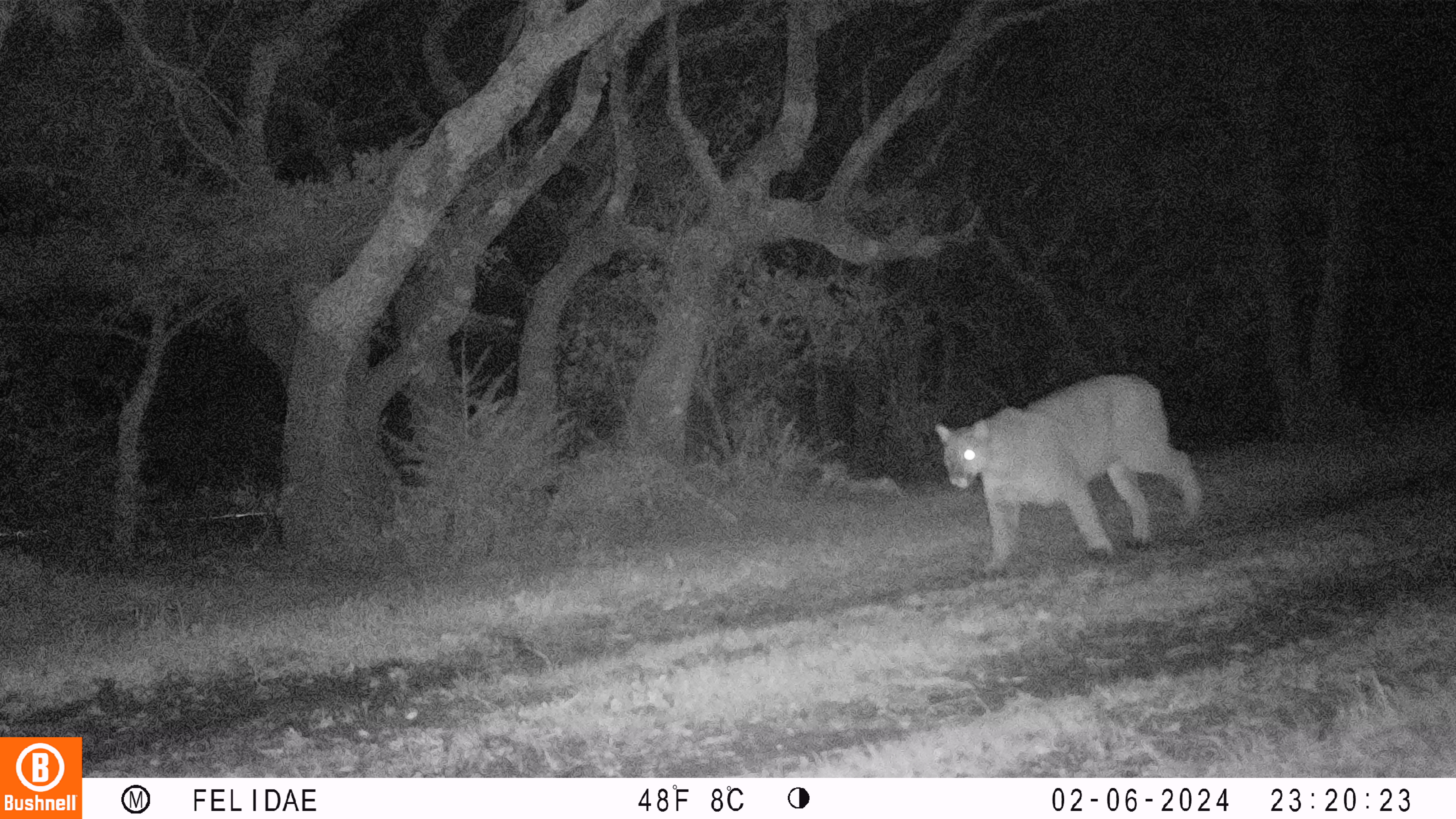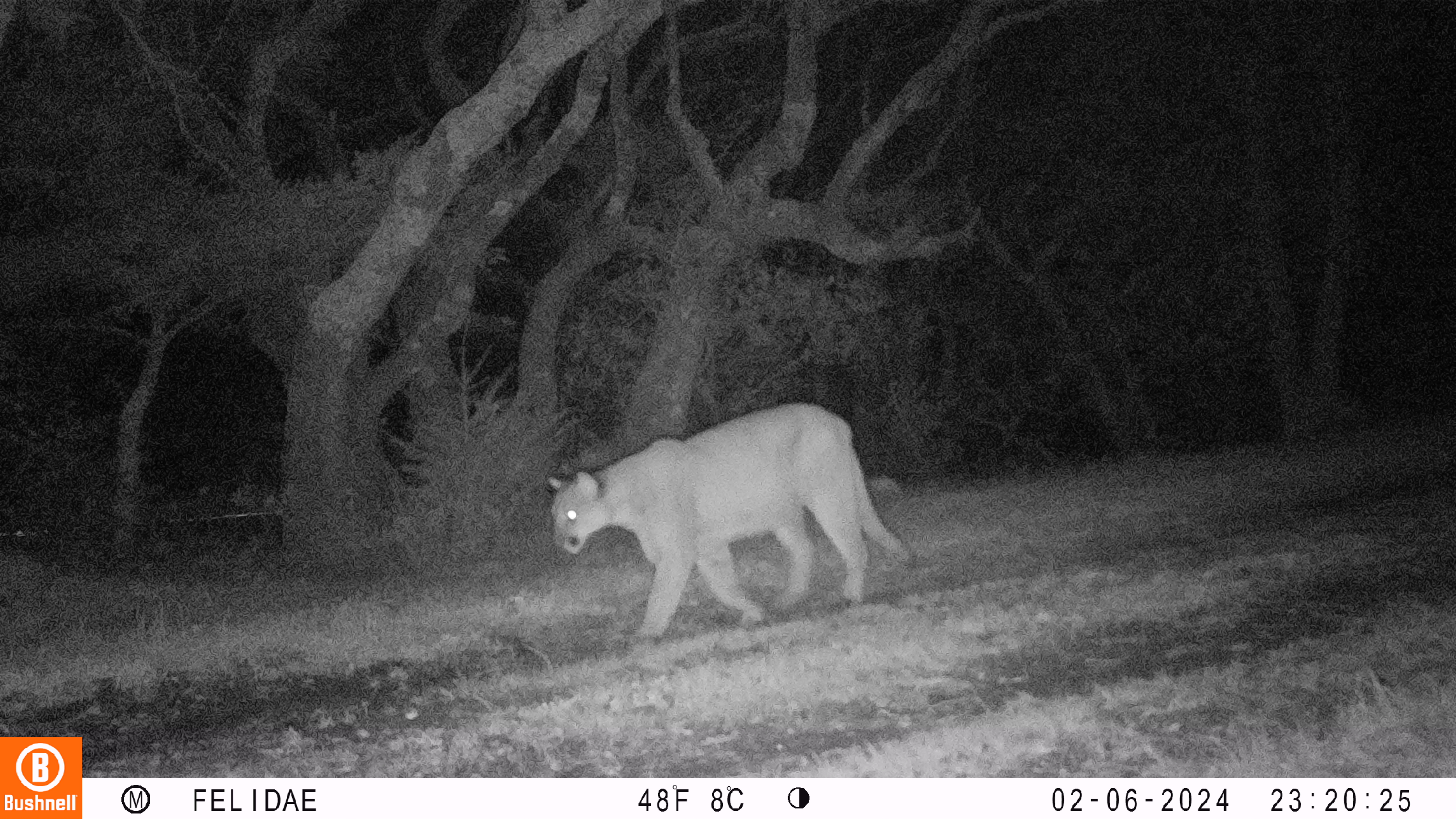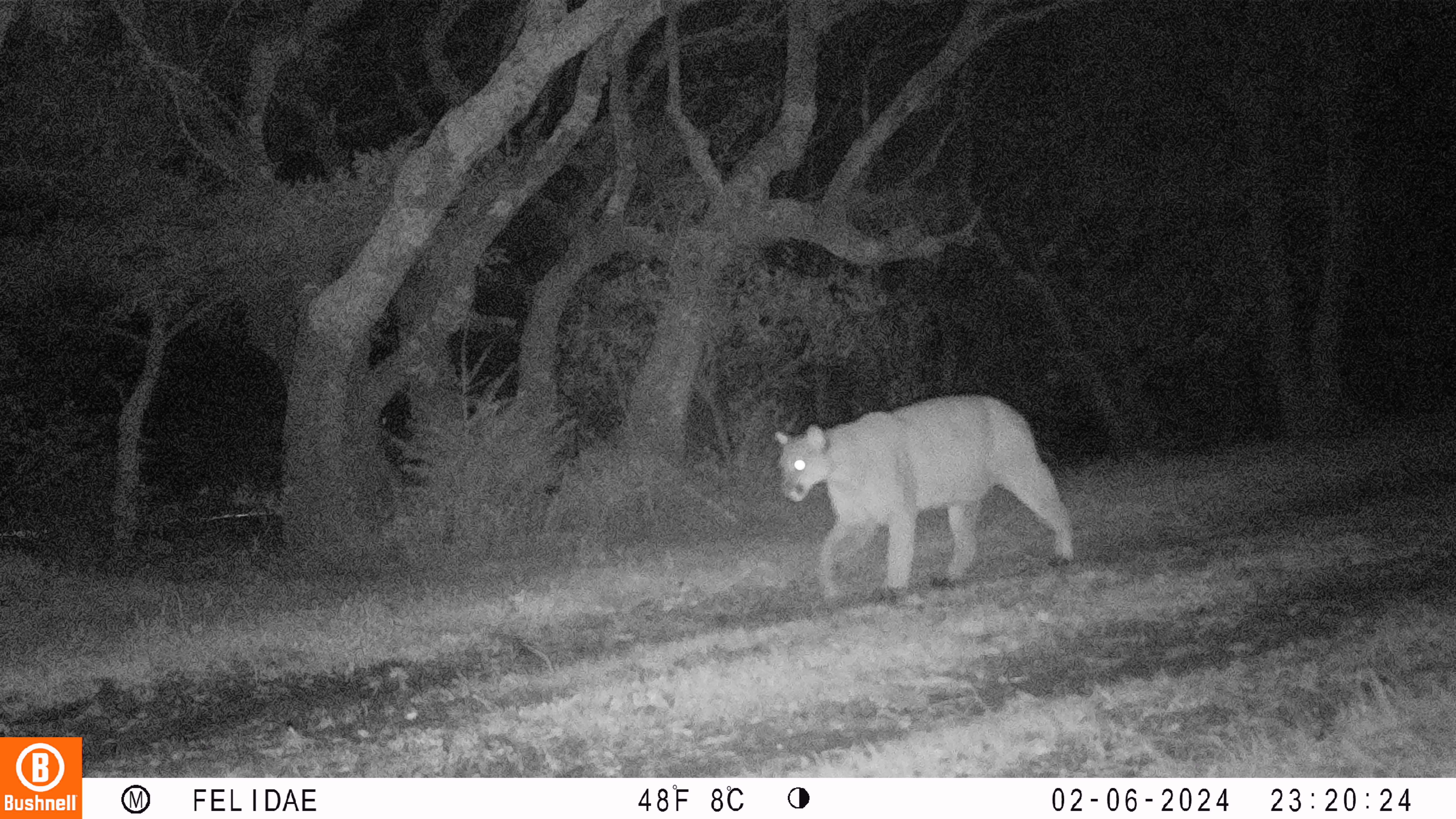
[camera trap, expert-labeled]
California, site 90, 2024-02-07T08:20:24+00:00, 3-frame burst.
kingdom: Animalia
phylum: Chordata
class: Mammalia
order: Carnivora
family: Felidae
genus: Puma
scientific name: Puma concolor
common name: puma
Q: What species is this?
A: Puma (Puma concolor).